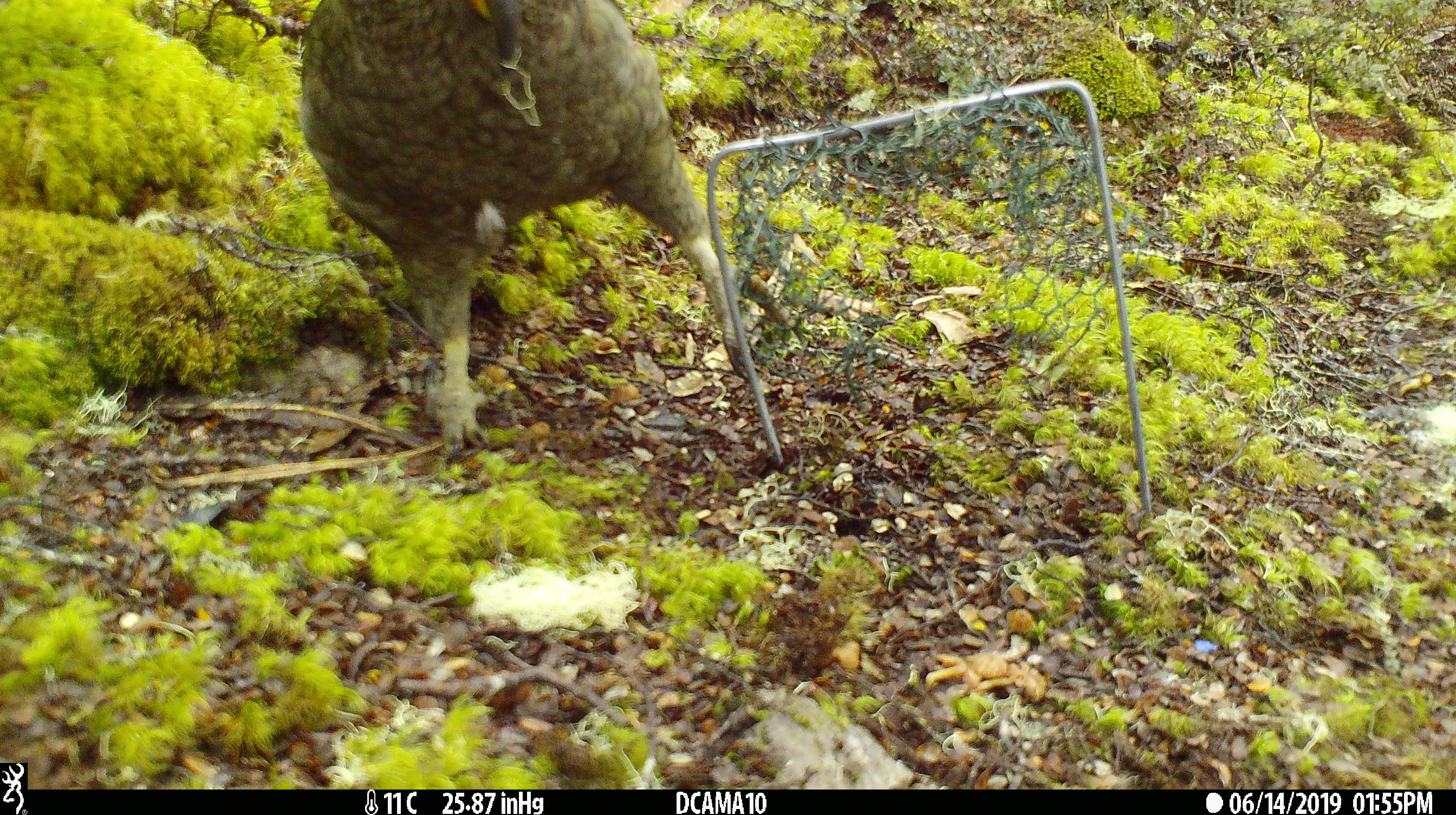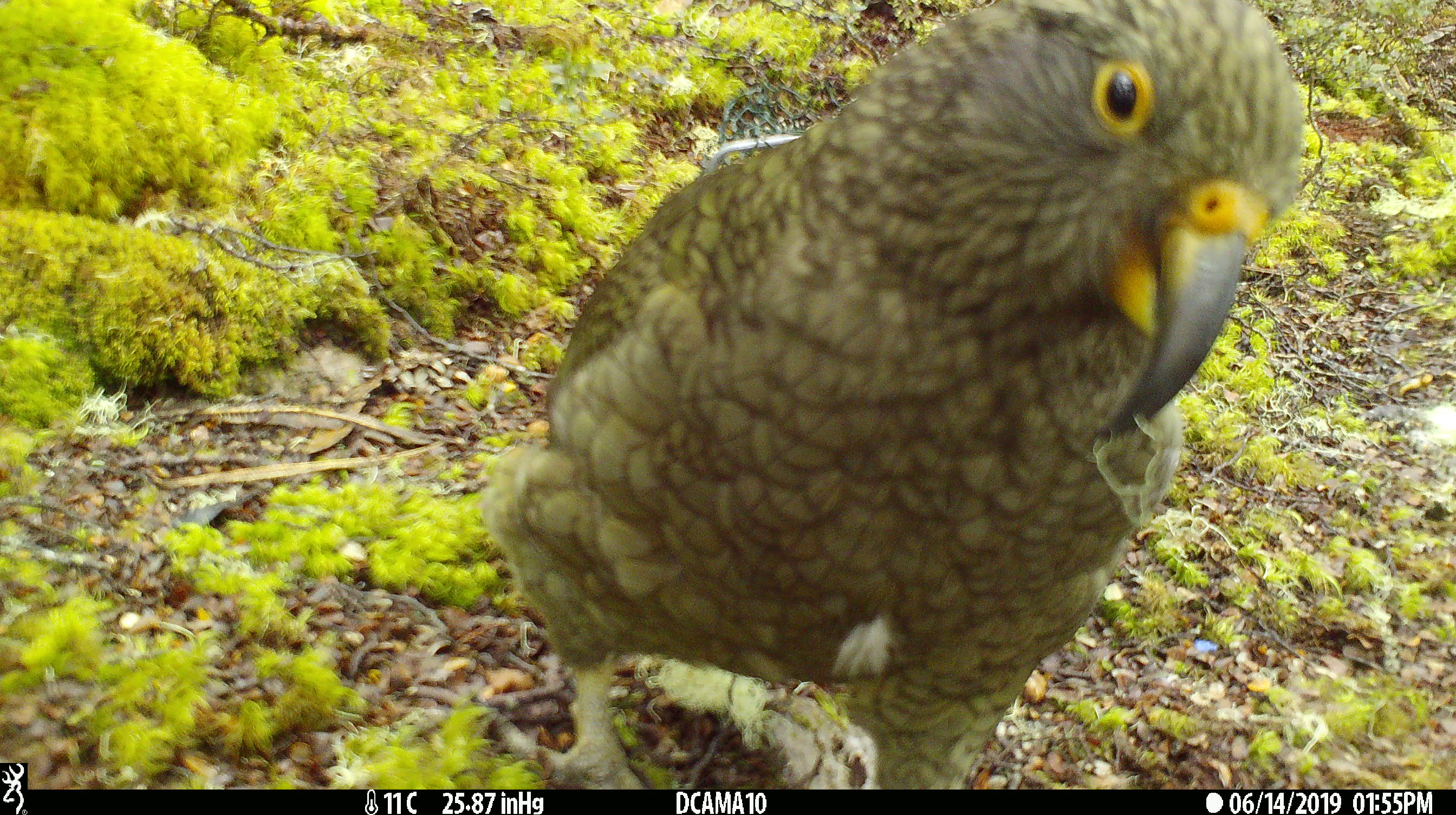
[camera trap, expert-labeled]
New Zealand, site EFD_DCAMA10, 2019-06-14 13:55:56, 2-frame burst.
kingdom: Animalia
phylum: Chordata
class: Aves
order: Psittaciformes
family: Strigopidae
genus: Nestor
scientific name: Nestor notabilis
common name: kea